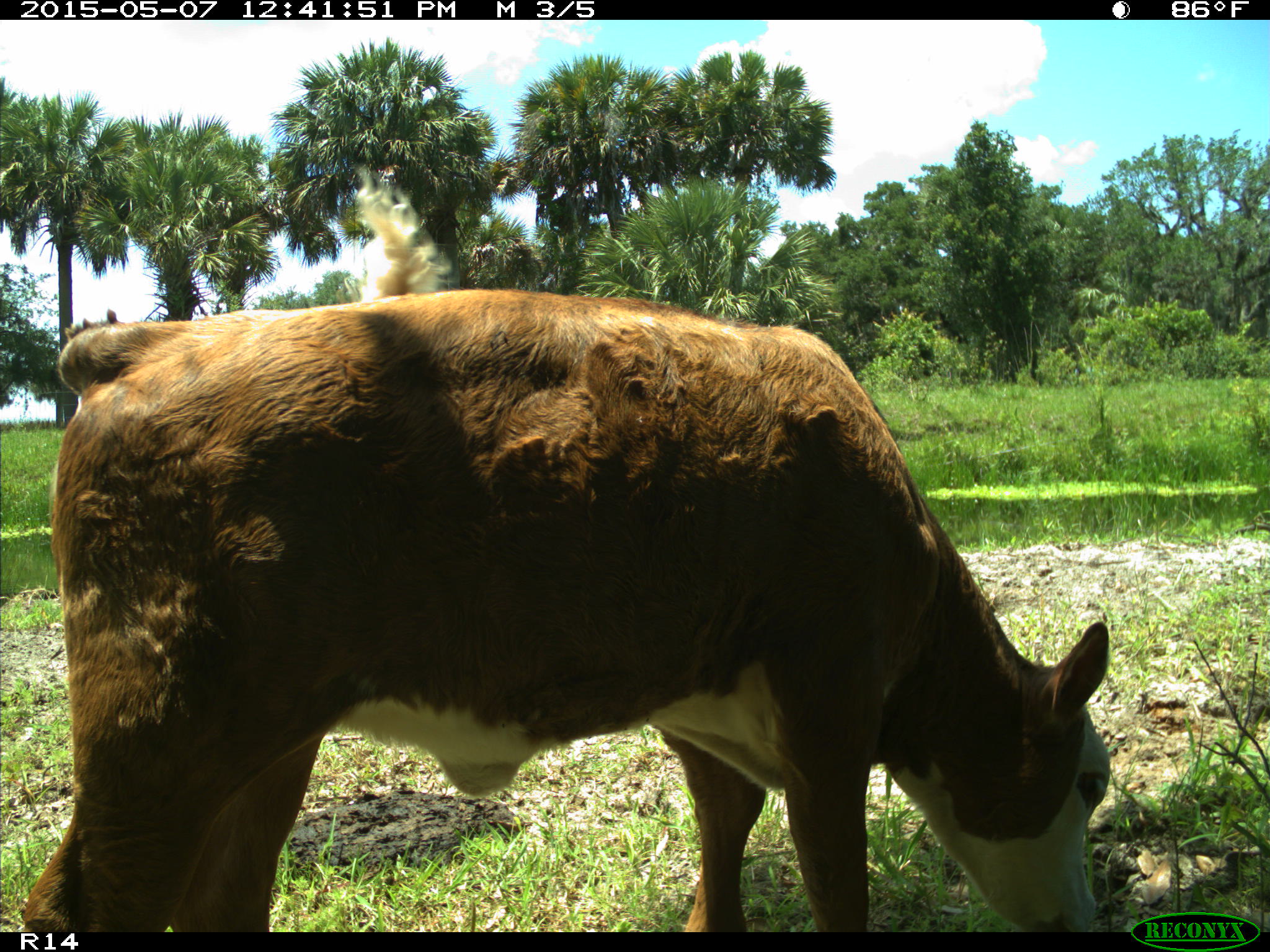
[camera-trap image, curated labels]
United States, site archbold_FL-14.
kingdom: Animalia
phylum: Chordata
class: Mammalia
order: Artiodactyla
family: Bovidae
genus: Bos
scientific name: Bos taurus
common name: domestic cow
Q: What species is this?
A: Bos taurus (domestic cow).